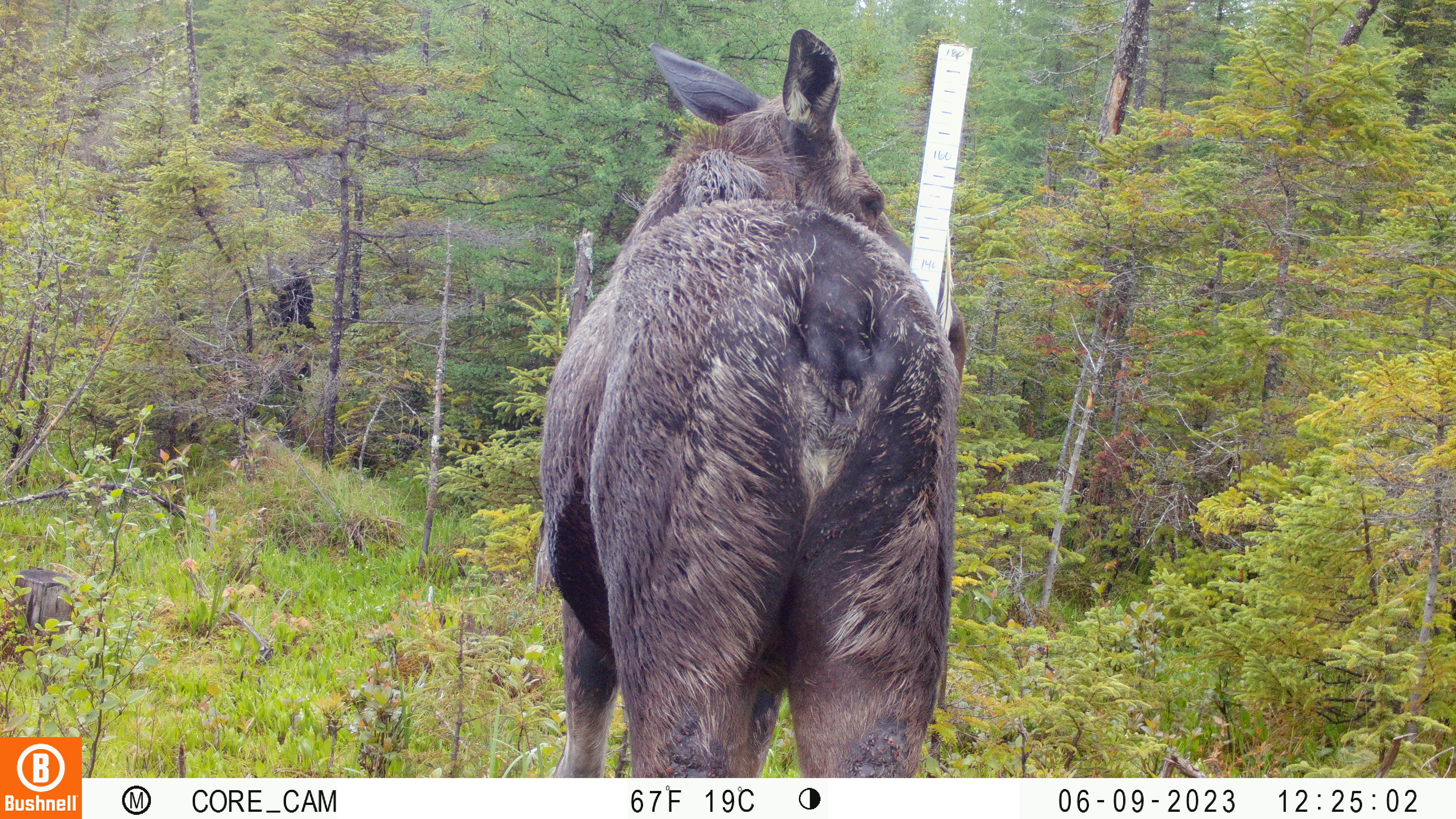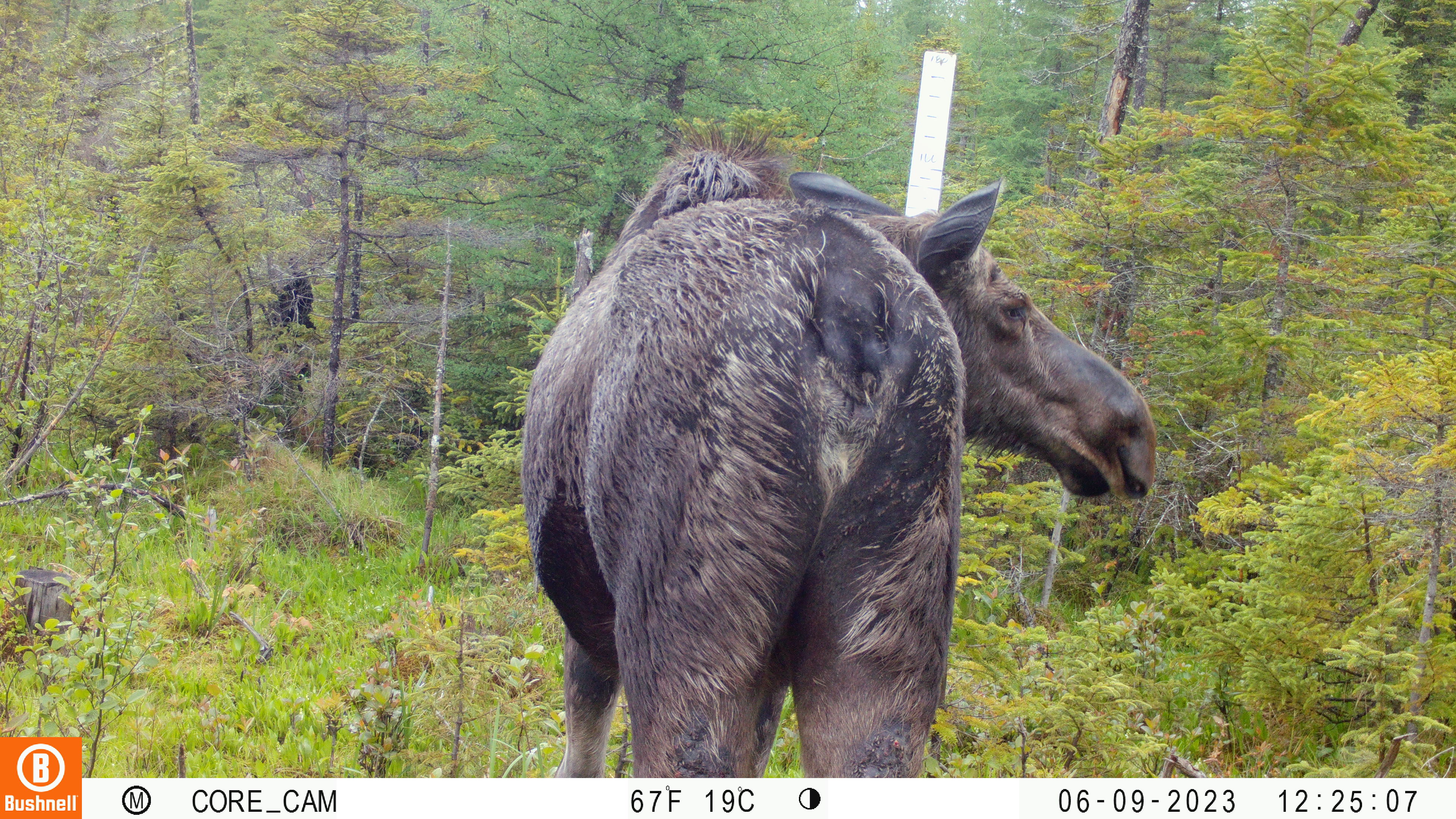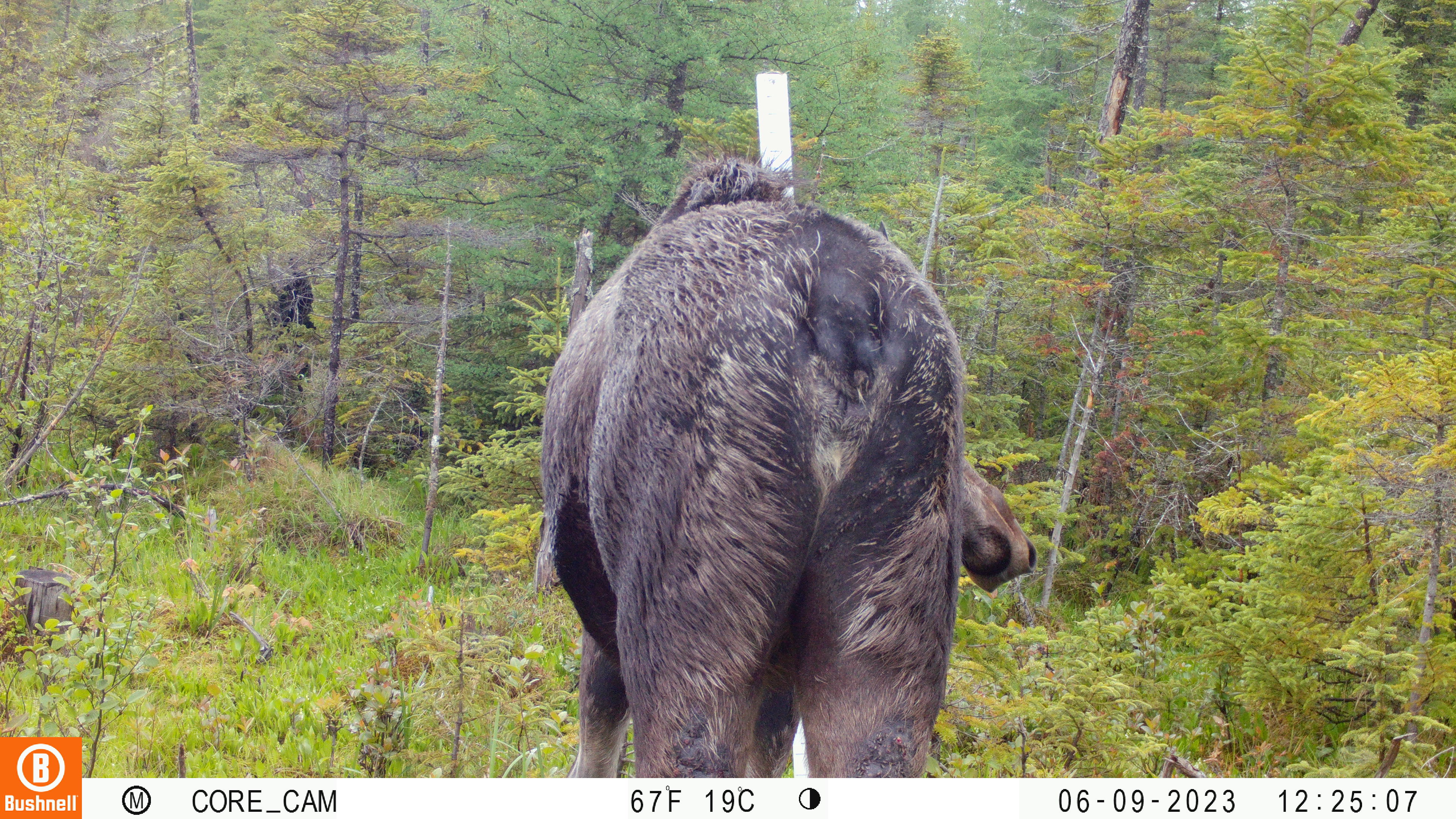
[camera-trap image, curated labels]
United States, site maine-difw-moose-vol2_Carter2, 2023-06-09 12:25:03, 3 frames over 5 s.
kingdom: Animalia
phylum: Chordata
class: Mammalia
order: Artiodactyla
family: Cervidae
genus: Alces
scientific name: Alces alces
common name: moose